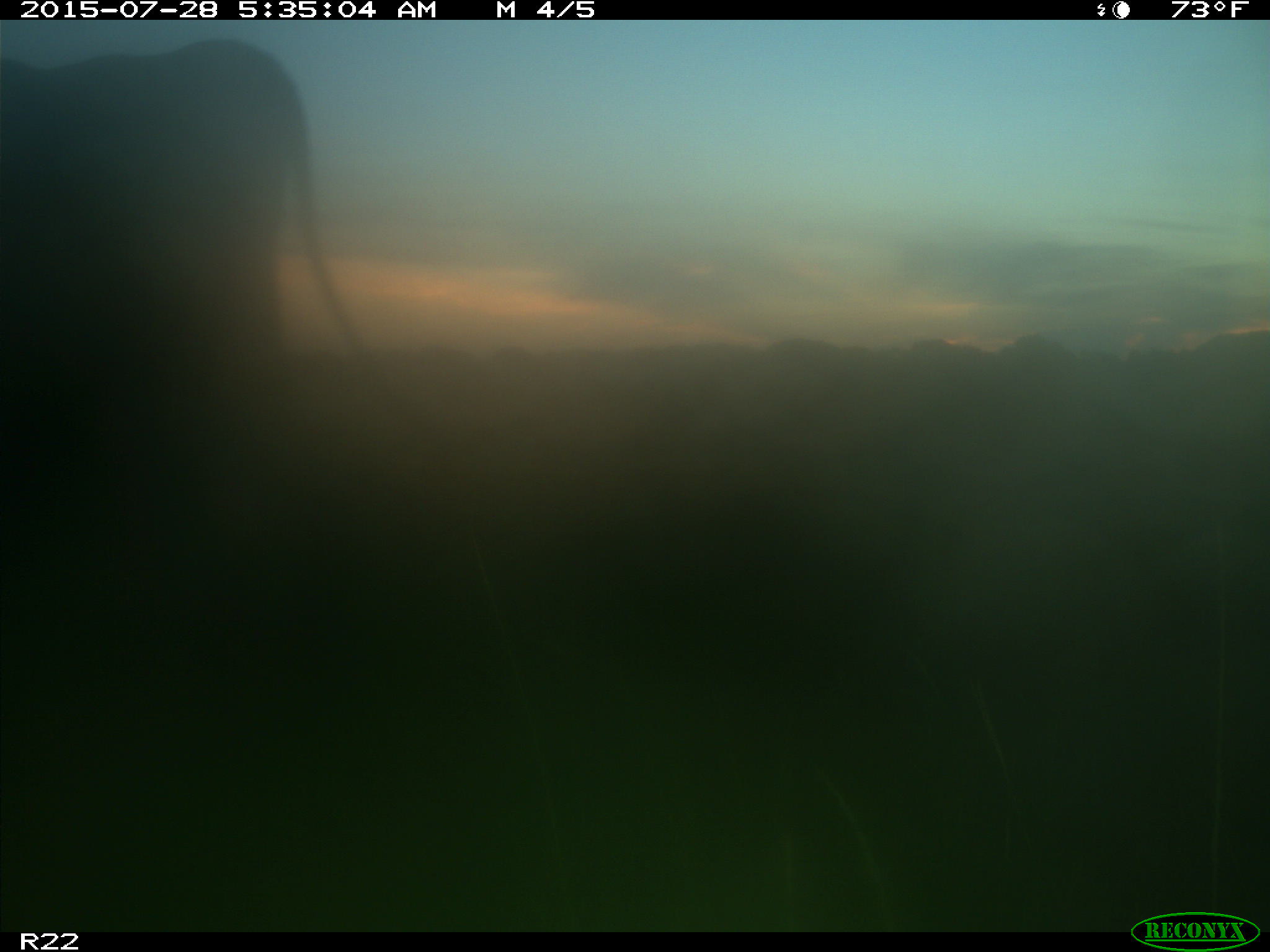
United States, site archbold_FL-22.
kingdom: Animalia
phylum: Chordata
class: Mammalia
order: Artiodactyla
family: Bovidae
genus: Bos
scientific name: Bos taurus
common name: domestic cow